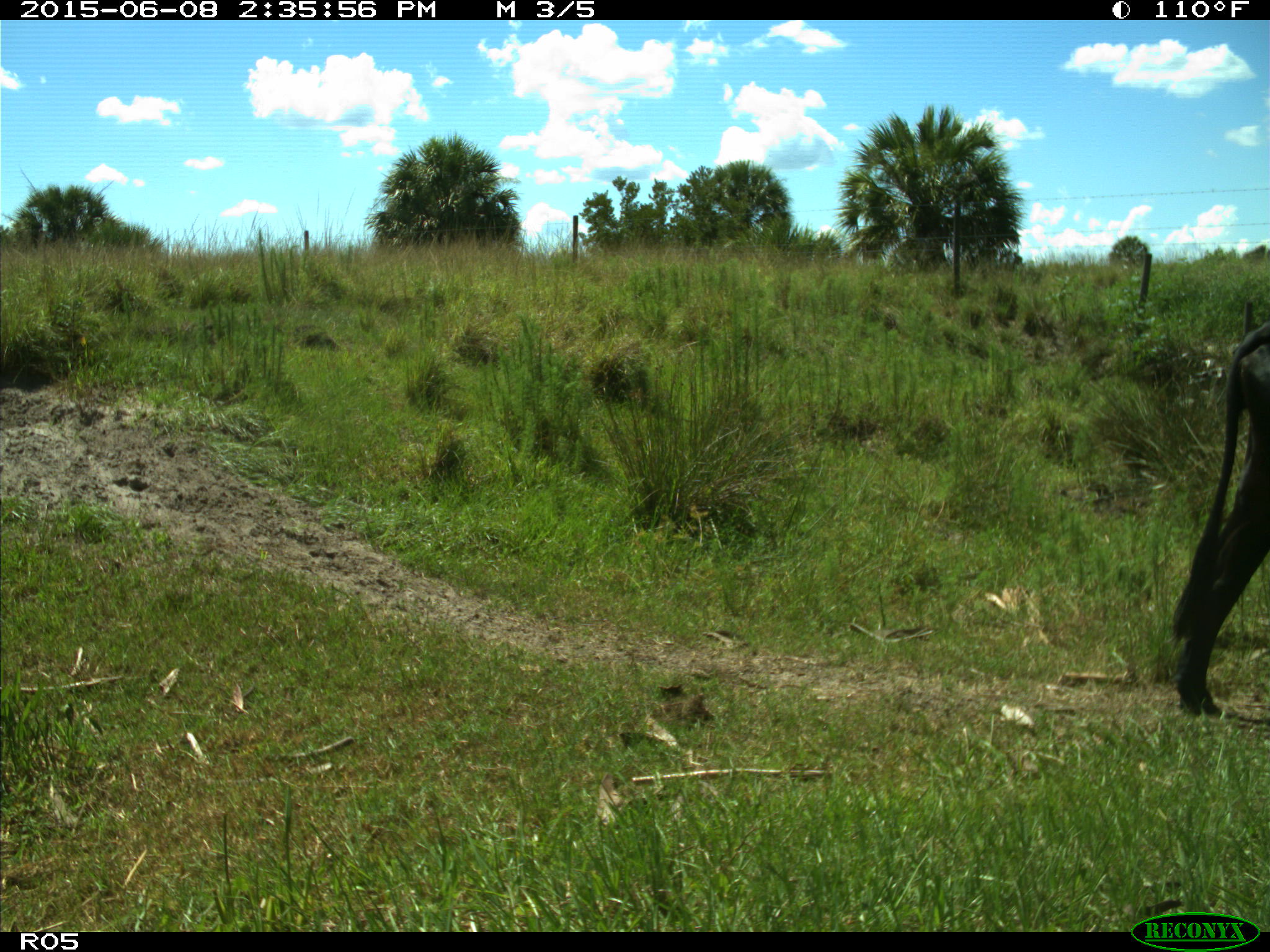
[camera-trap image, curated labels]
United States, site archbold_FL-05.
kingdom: Animalia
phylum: Chordata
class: Mammalia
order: Artiodactyla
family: Bovidae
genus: Bos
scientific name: Bos taurus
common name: domestic cow